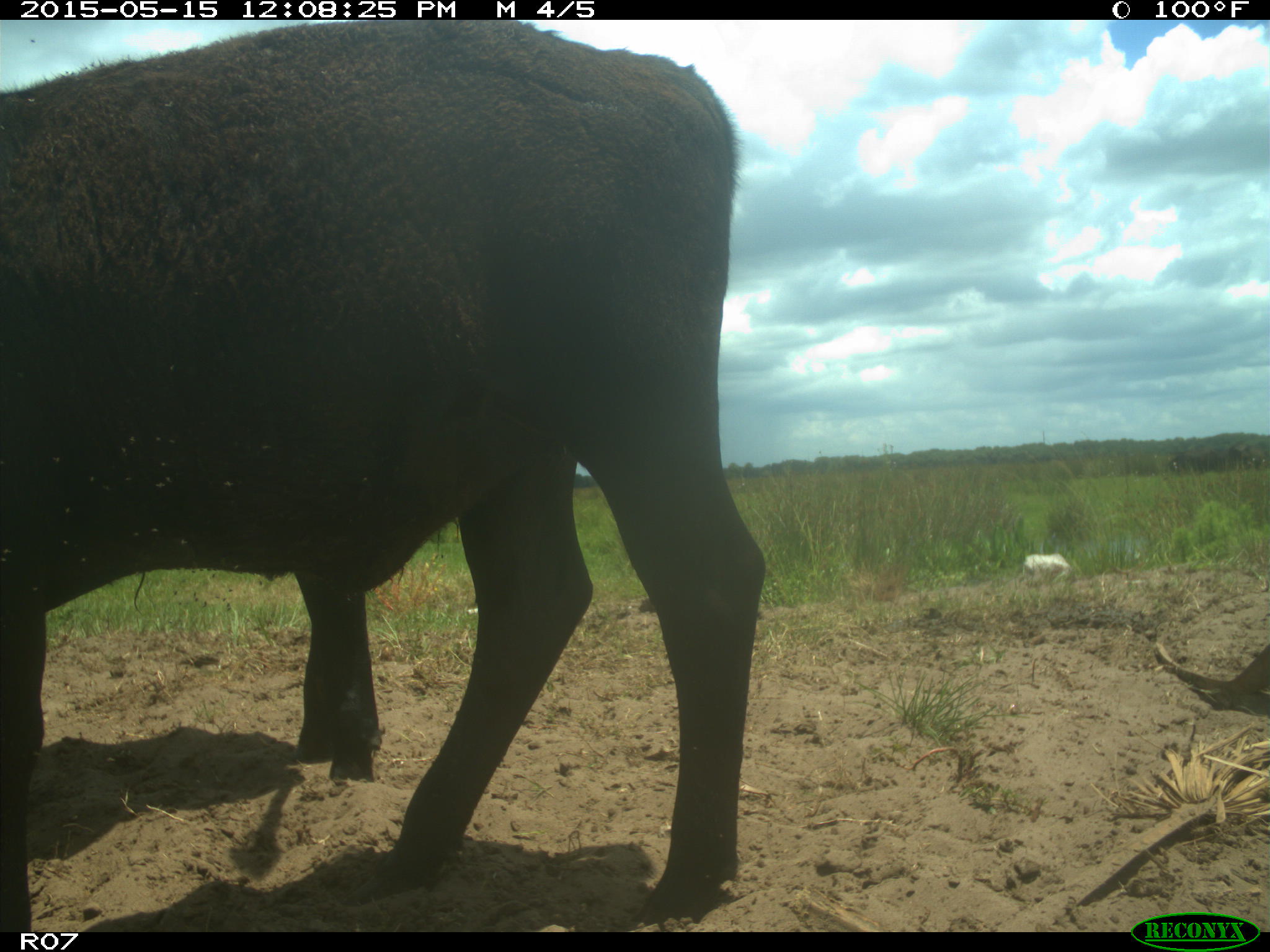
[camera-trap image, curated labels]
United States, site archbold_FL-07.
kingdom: Animalia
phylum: Chordata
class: Mammalia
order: Artiodactyla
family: Bovidae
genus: Bos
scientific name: Bos taurus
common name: domestic cow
Bos taurus (domestic cow).